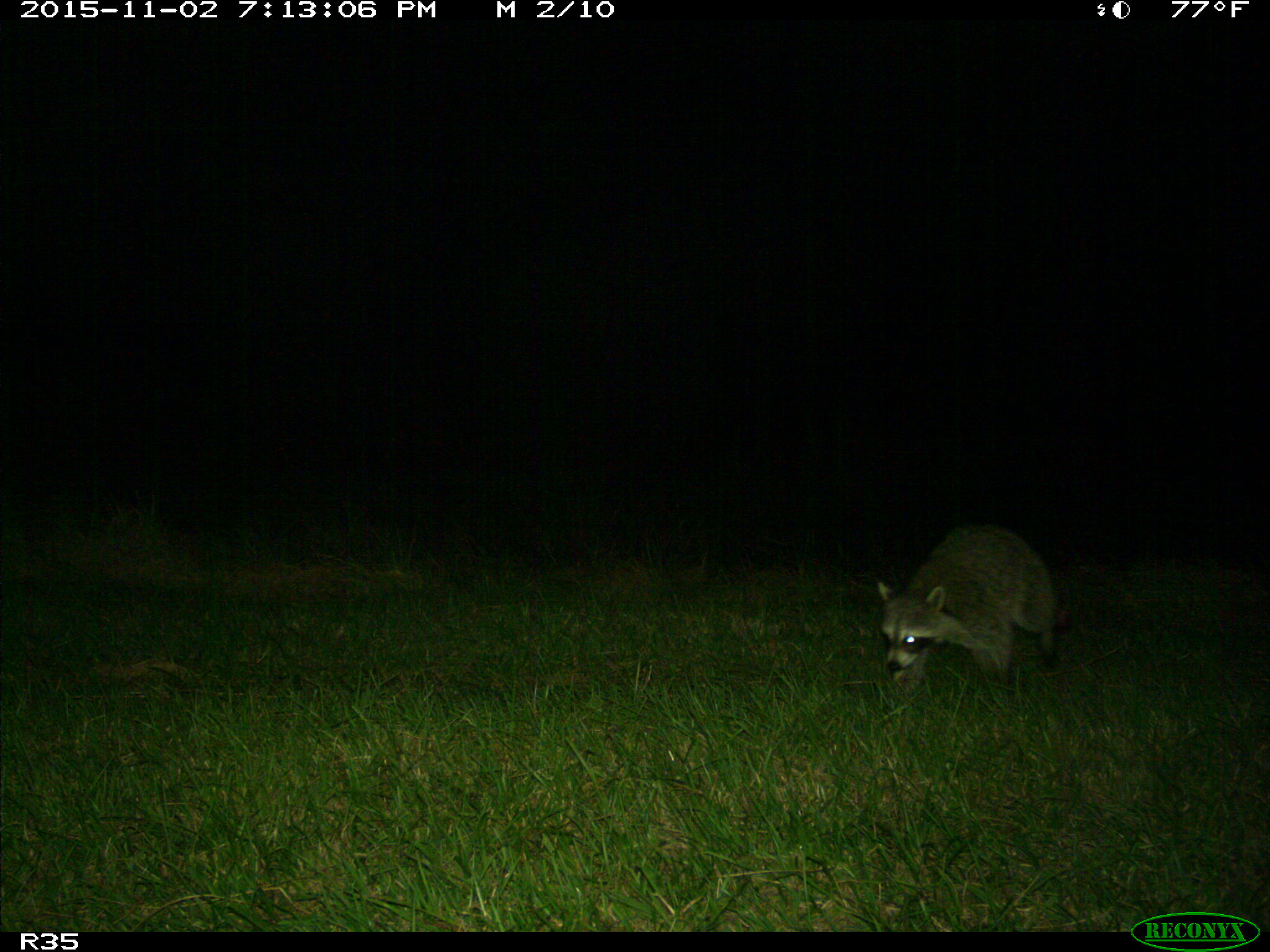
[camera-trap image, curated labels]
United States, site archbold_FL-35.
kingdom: Animalia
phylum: Chordata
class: Mammalia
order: Carnivora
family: Procyonidae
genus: Procyon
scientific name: Procyon lotor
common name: common raccoon